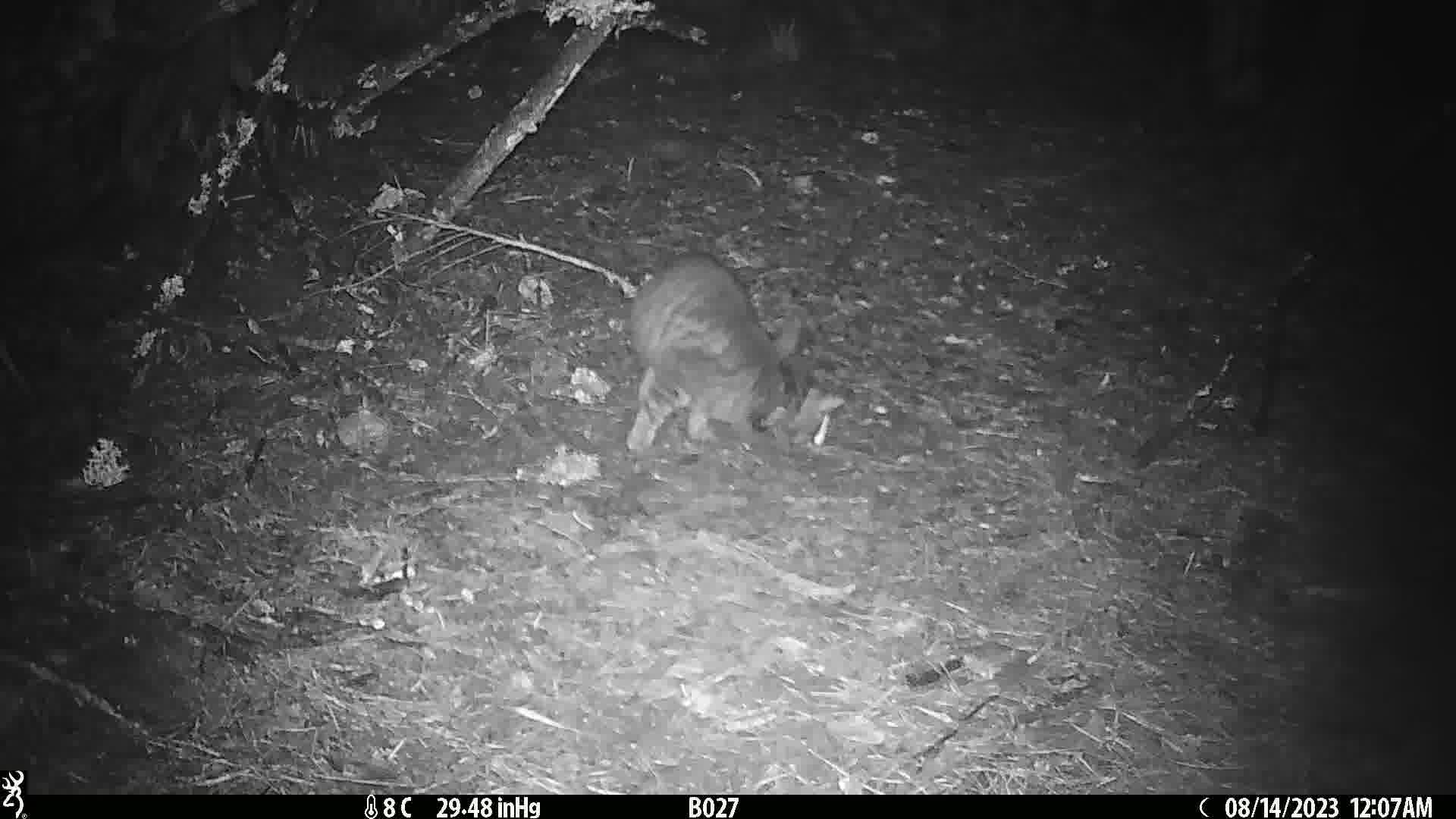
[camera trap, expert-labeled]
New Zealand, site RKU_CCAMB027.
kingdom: Animalia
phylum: Chordata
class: Mammalia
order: Carnivora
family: Felidae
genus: Felis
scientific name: Felis catus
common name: domestic cat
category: cat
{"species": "cat (domestic cat) (Felis catus)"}